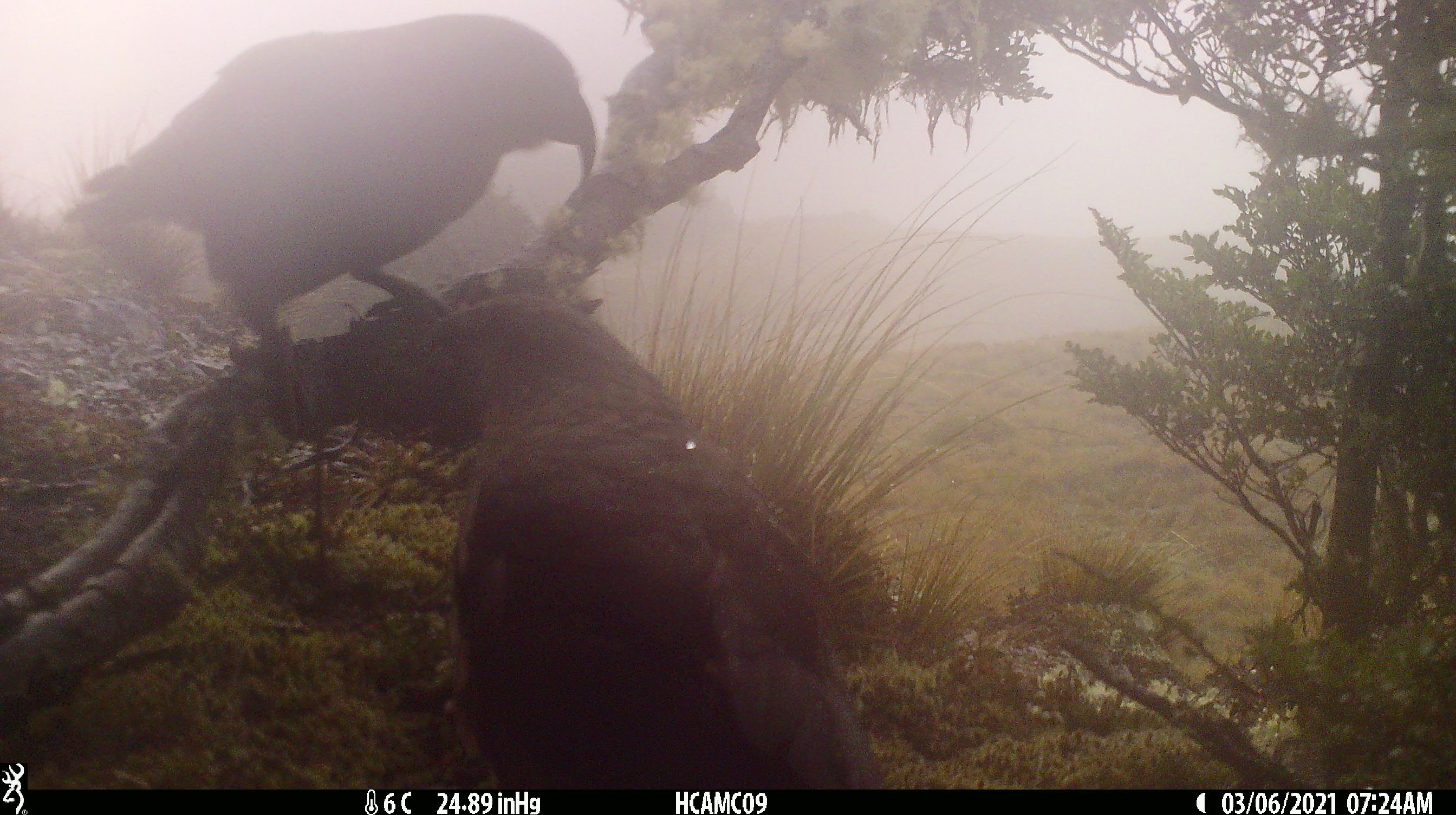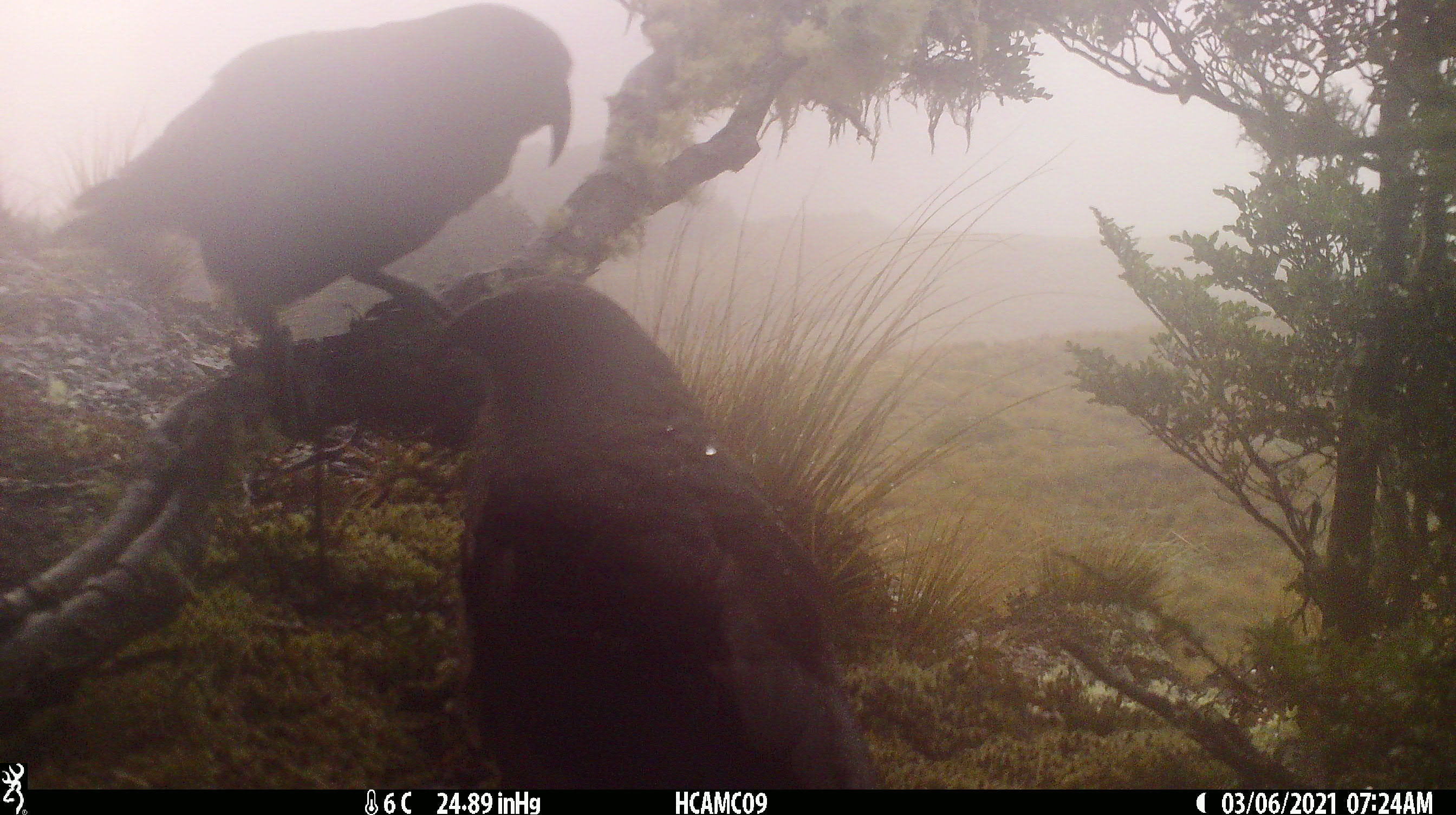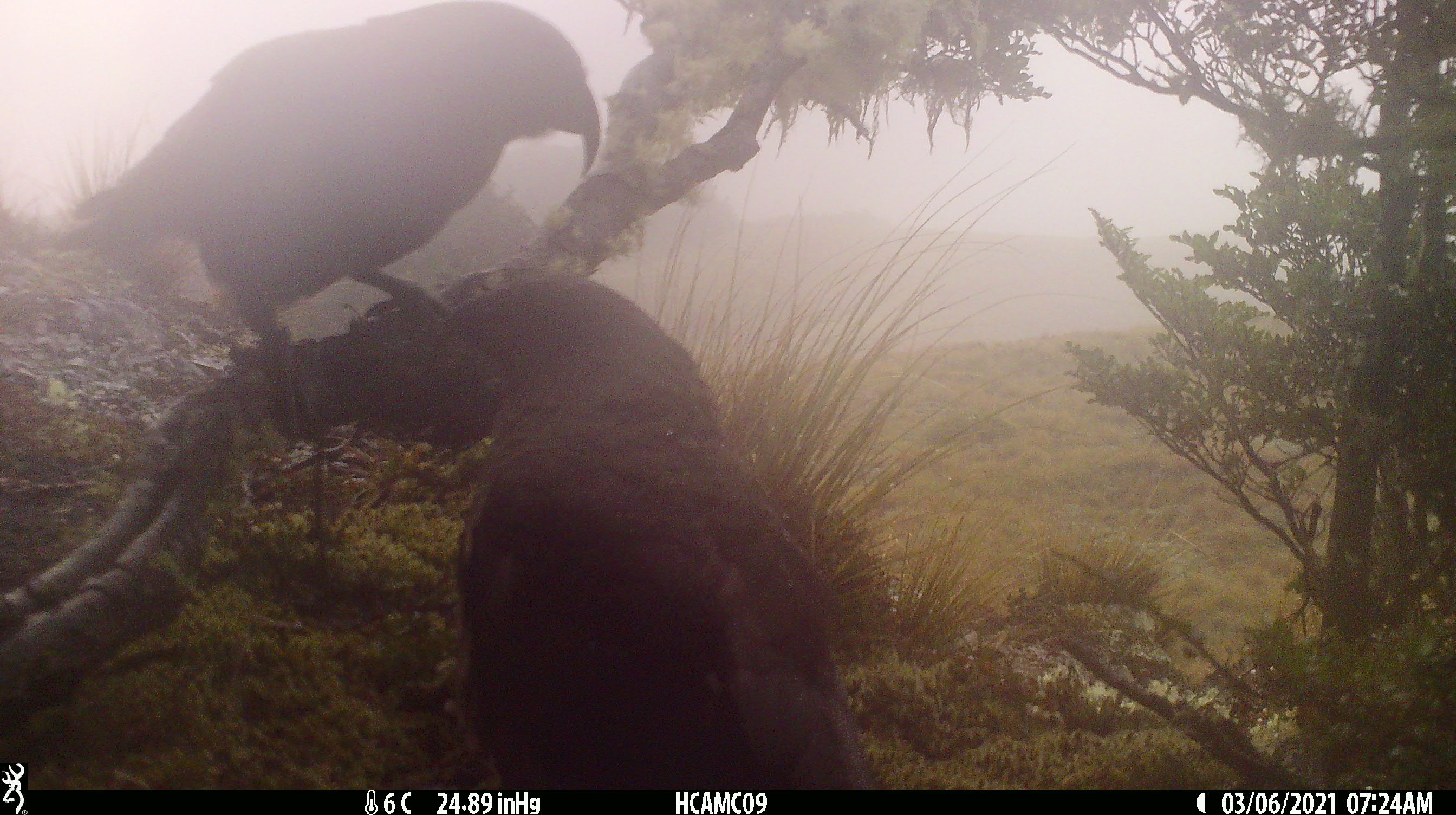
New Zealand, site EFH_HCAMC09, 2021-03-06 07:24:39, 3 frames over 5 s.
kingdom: Animalia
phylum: Chordata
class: Aves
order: Psittaciformes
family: Strigopidae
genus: Nestor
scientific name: Nestor notabilis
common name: kea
Kea (Nestor notabilis).